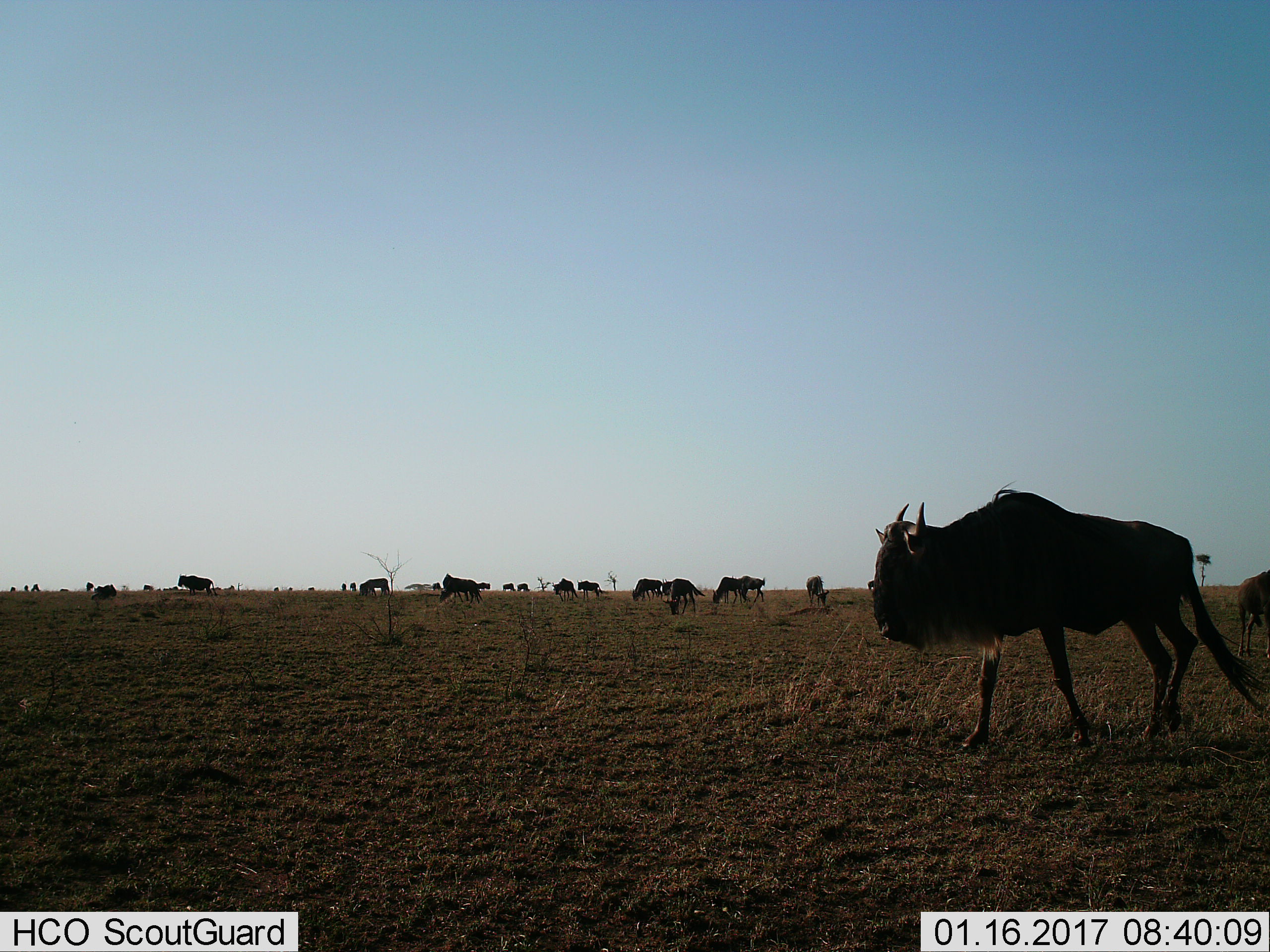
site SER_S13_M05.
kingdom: Animalia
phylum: Chordata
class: Mammalia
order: Artiodactyla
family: Bovidae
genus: Connochaetes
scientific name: Connochaetes taurinus taurinus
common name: blue wildebeest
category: wildebeestblue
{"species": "wildebeestblue (blue wildebeest) (Connochaetes taurinus taurinus)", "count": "11-50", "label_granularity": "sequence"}